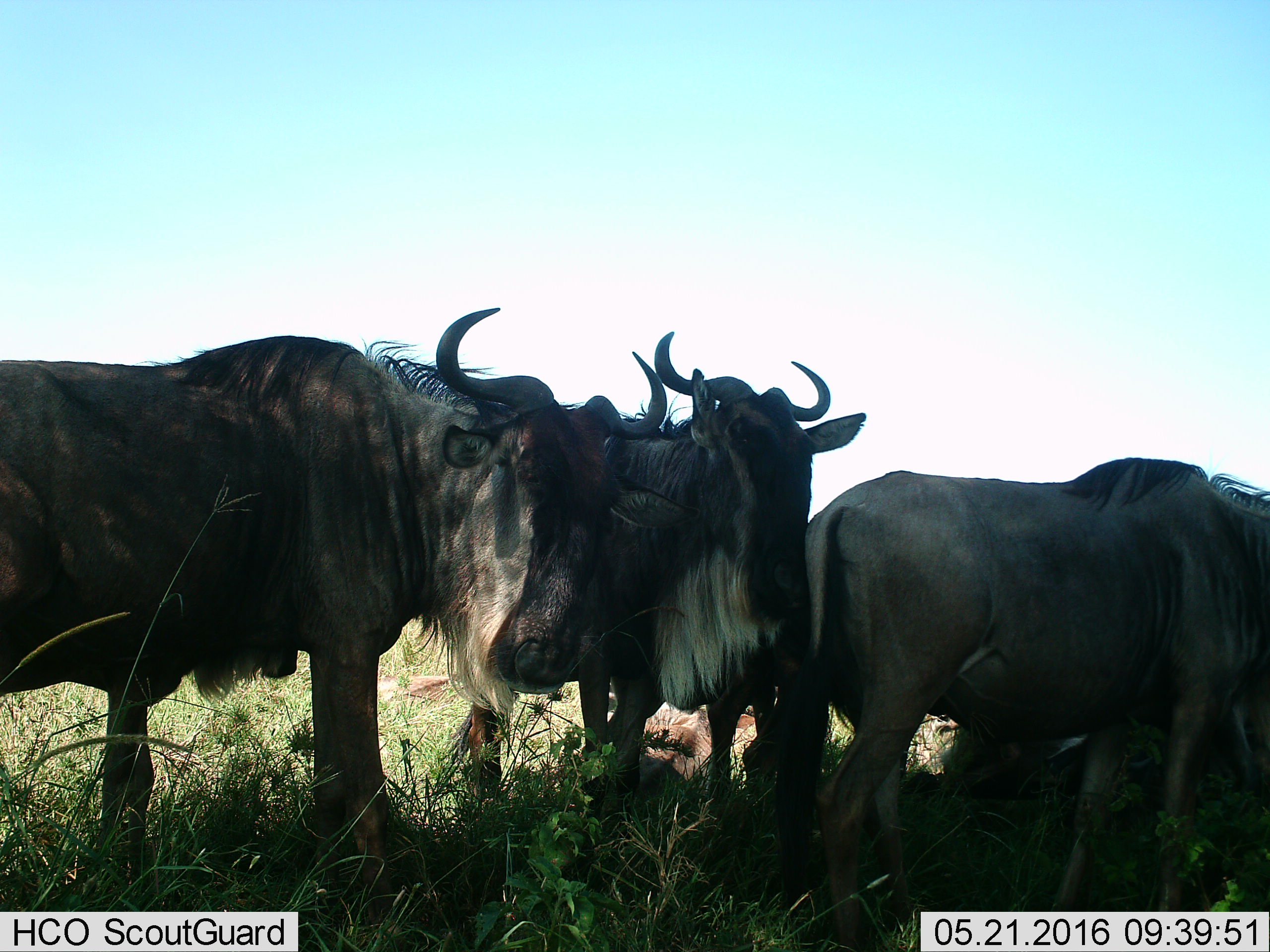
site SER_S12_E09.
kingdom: Animalia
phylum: Chordata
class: Mammalia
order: Artiodactyla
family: Bovidae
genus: Connochaetes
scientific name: Connochaetes taurinus taurinus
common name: blue wildebeest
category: wildebeestblue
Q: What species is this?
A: Wildebeestblue (blue wildebeest) (Connochaetes taurinus taurinus).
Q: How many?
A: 6.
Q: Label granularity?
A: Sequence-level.